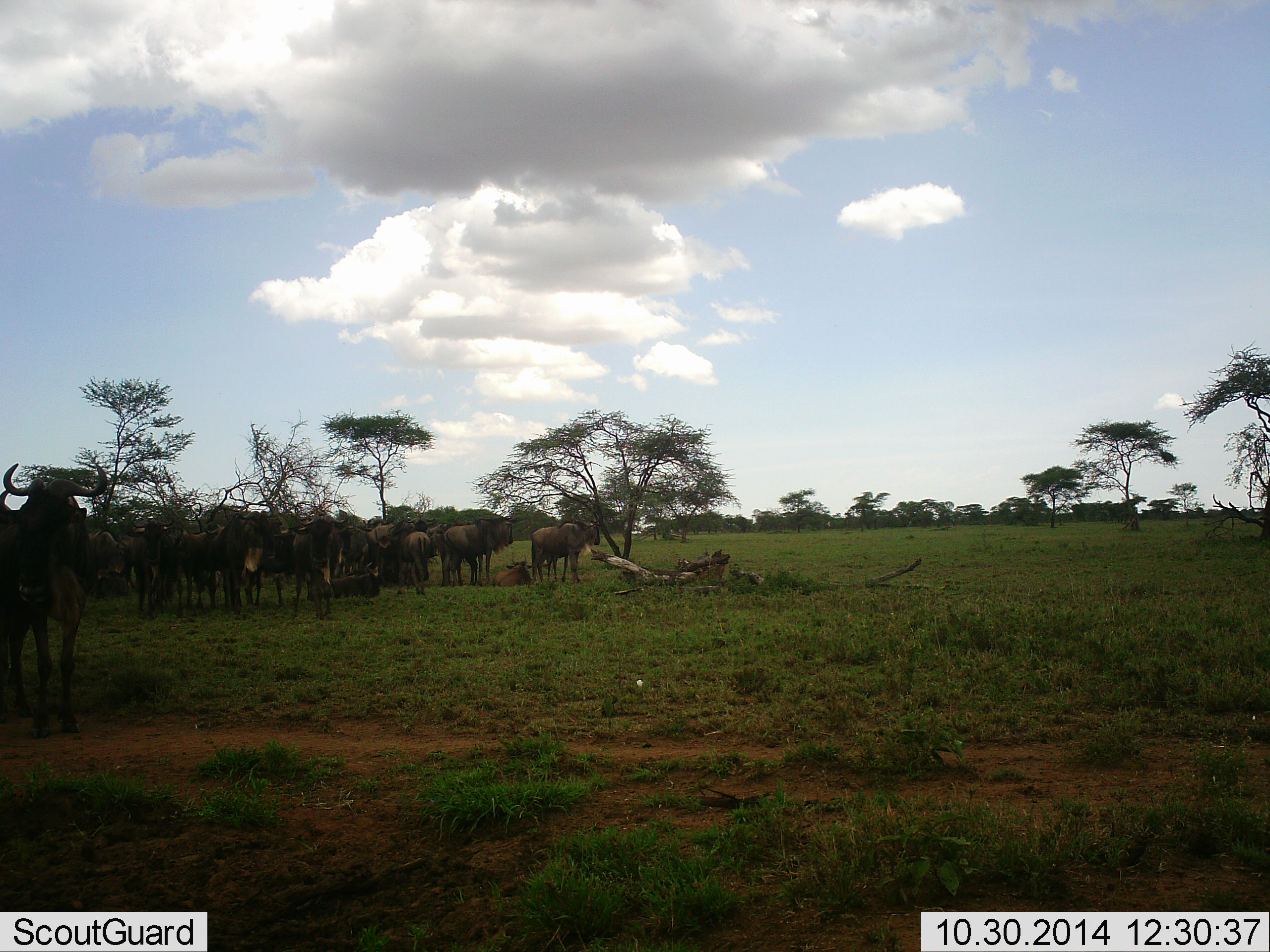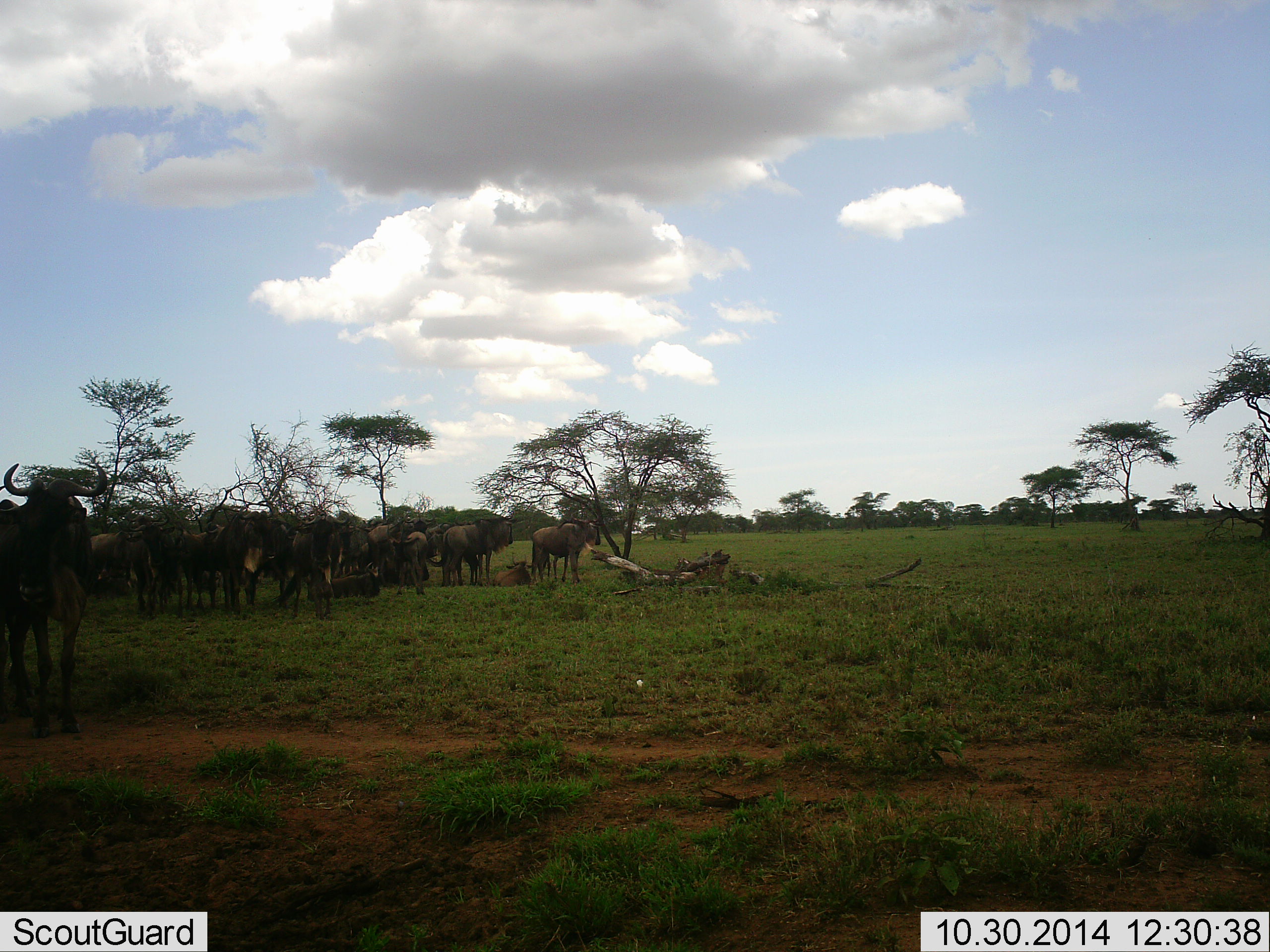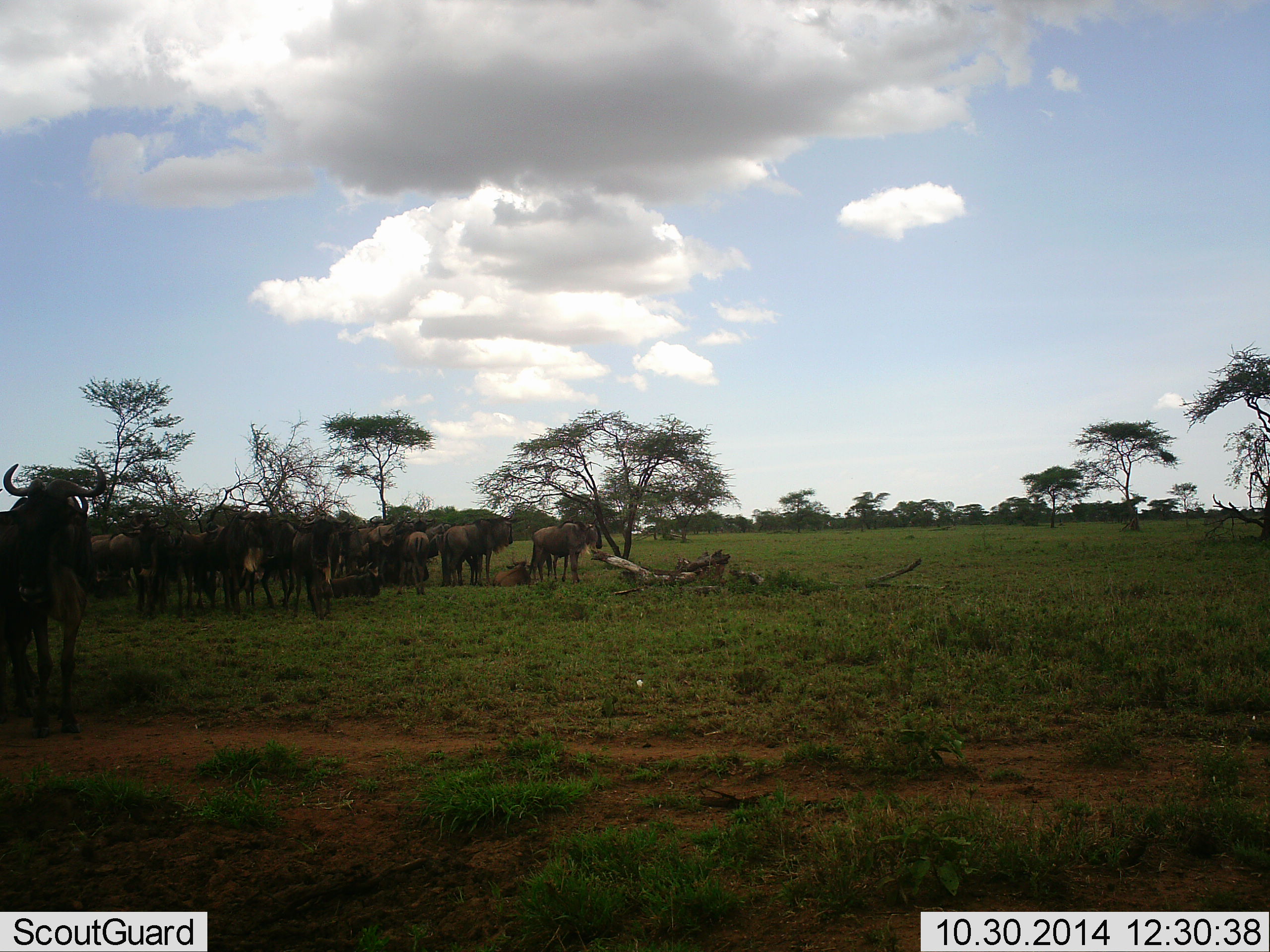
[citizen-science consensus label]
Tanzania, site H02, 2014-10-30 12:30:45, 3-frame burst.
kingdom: Animalia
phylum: Chordata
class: Mammalia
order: Artiodactyla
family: Bovidae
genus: Connochaetes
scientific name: Connochaetes taurinus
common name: blue wildebeest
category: wildebeest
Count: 11-50.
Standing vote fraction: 90%.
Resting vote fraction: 30%.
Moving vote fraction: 0%.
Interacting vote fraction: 30%.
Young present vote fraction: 0%.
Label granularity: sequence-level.